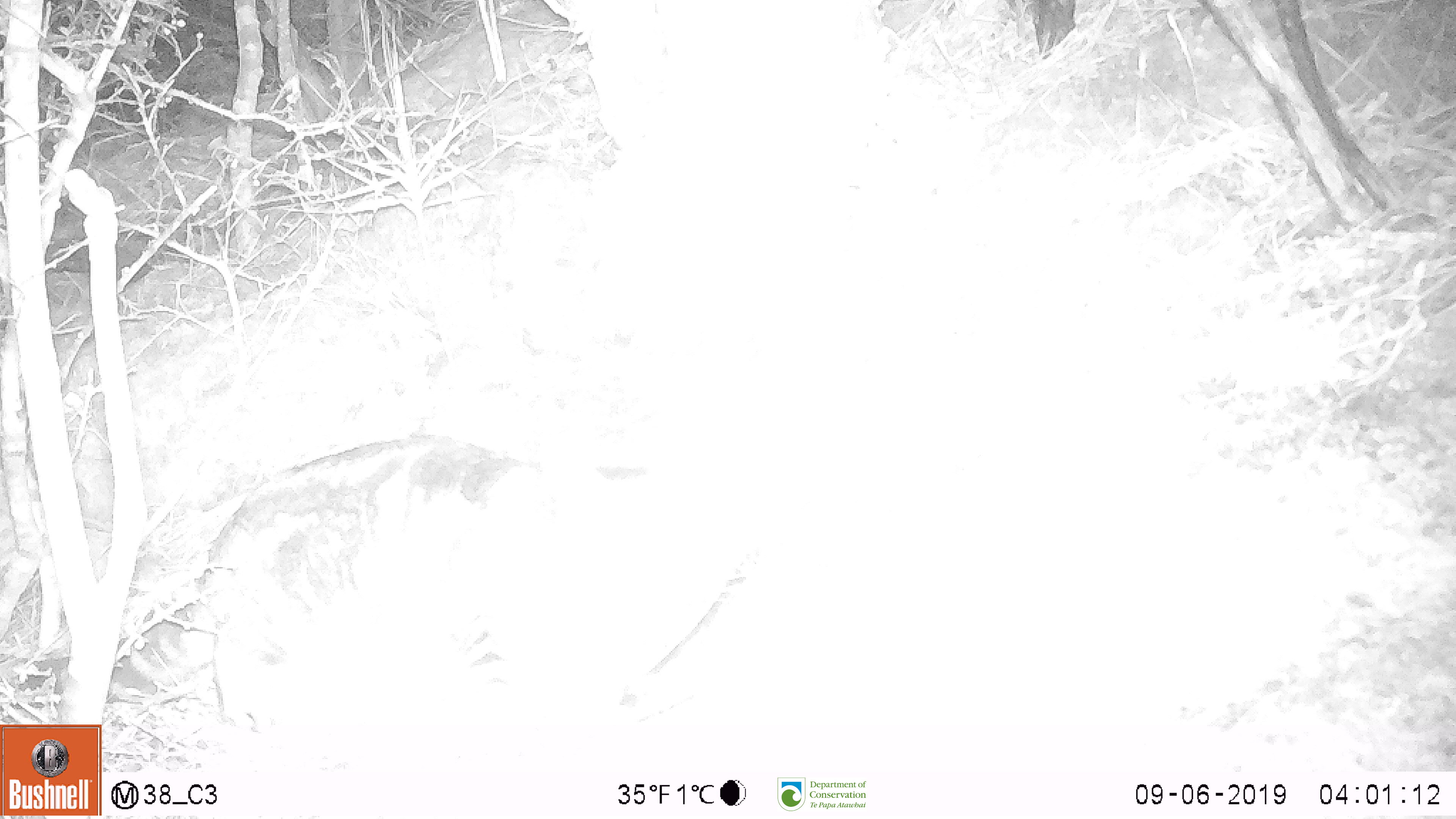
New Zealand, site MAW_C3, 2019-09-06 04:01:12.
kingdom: Animalia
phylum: Chordata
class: Mammalia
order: Carnivora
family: Felidae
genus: Felis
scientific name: Felis catus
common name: domestic cat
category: cat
Cat (domestic cat) (Felis catus).